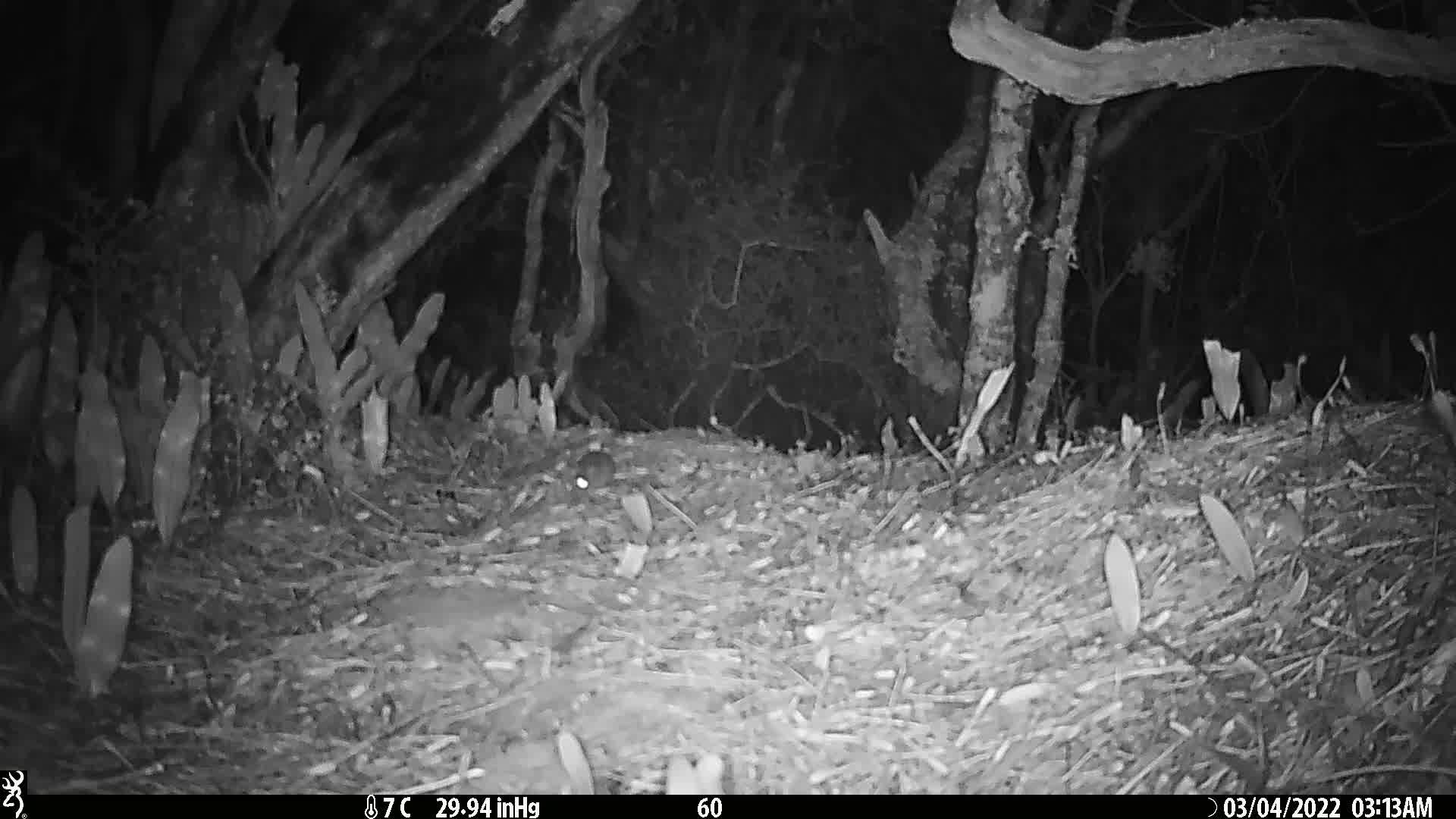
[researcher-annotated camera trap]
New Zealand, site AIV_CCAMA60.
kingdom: Animalia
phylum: Chordata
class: Mammalia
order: Rodentia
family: Muridae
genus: Mus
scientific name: Mus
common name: mouse